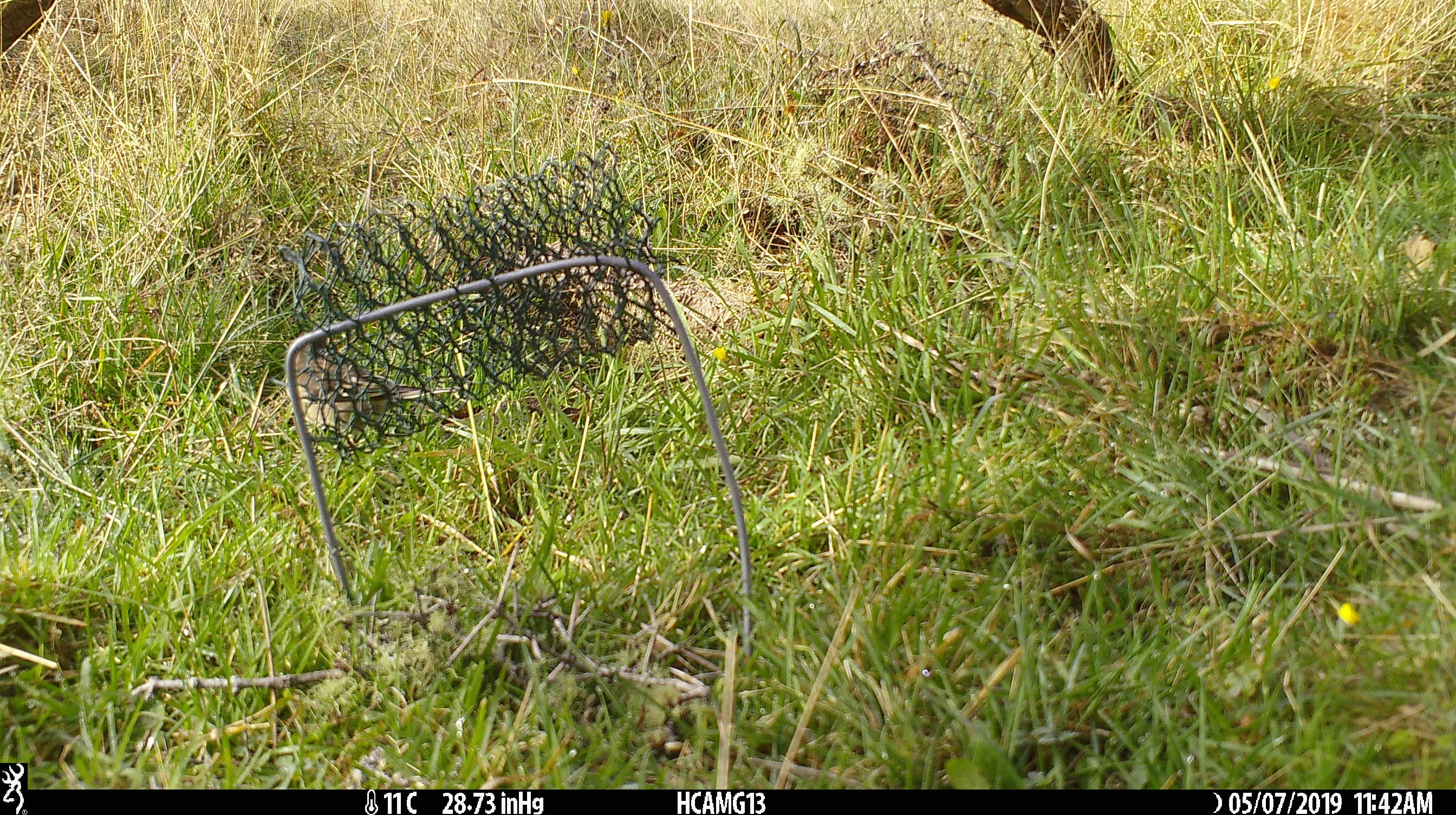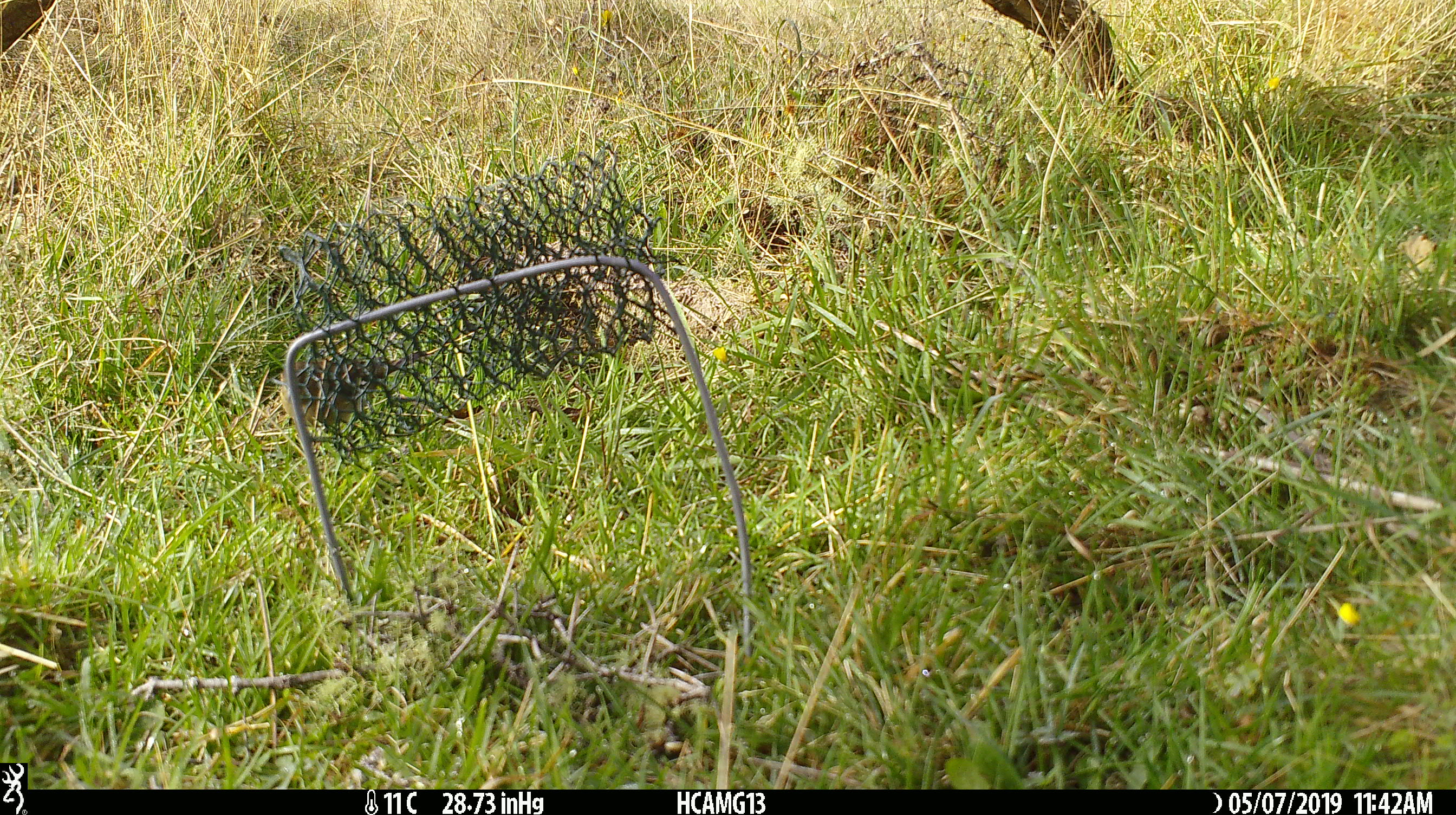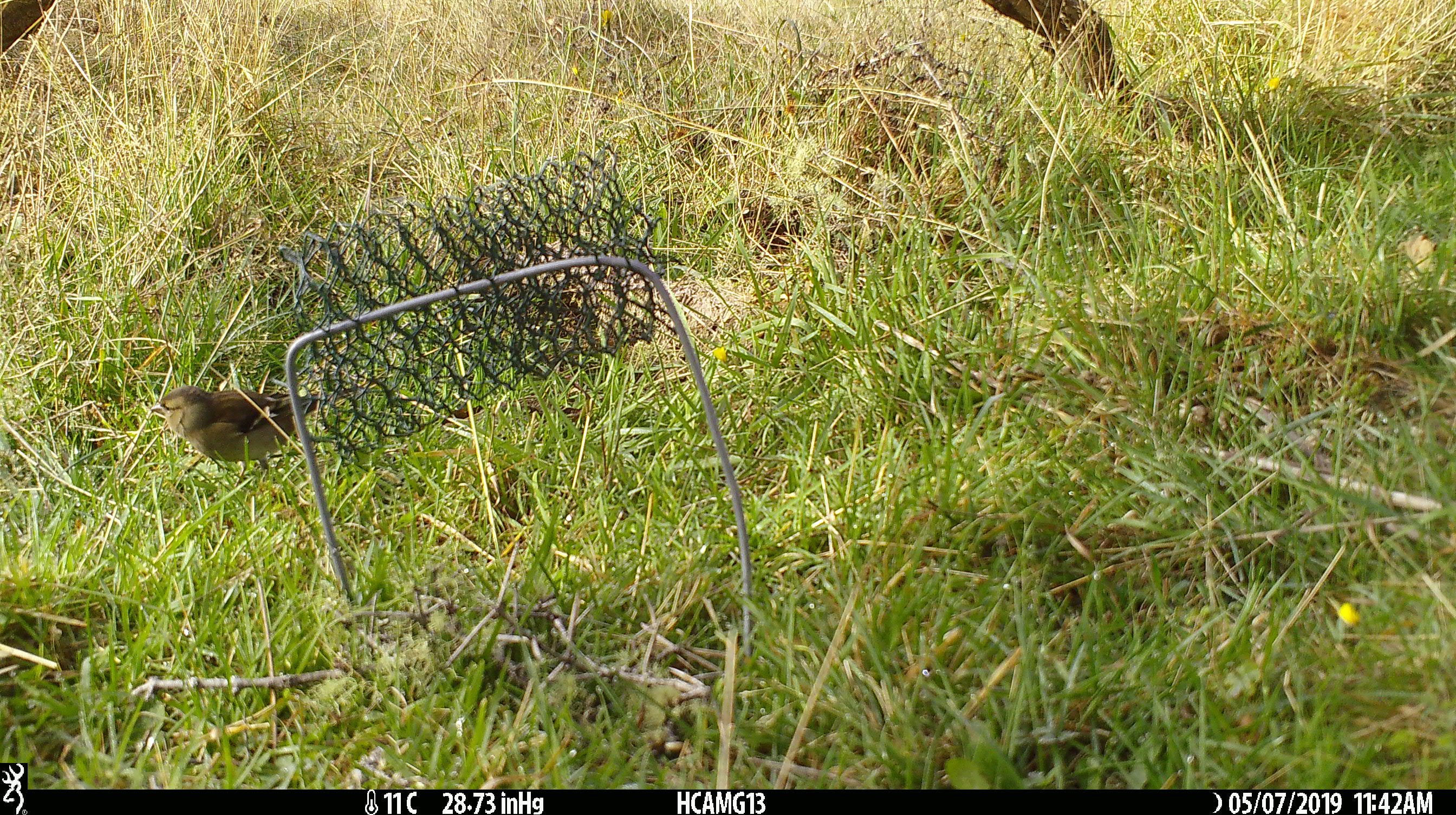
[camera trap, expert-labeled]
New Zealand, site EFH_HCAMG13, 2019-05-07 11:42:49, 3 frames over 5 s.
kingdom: Animalia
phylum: Chordata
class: Aves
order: Passeriformes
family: Fringillidae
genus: Fringilla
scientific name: Fringilla coelebs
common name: common chaffinch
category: chaffinch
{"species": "chaffinch (common chaffinch) (Fringilla coelebs)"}